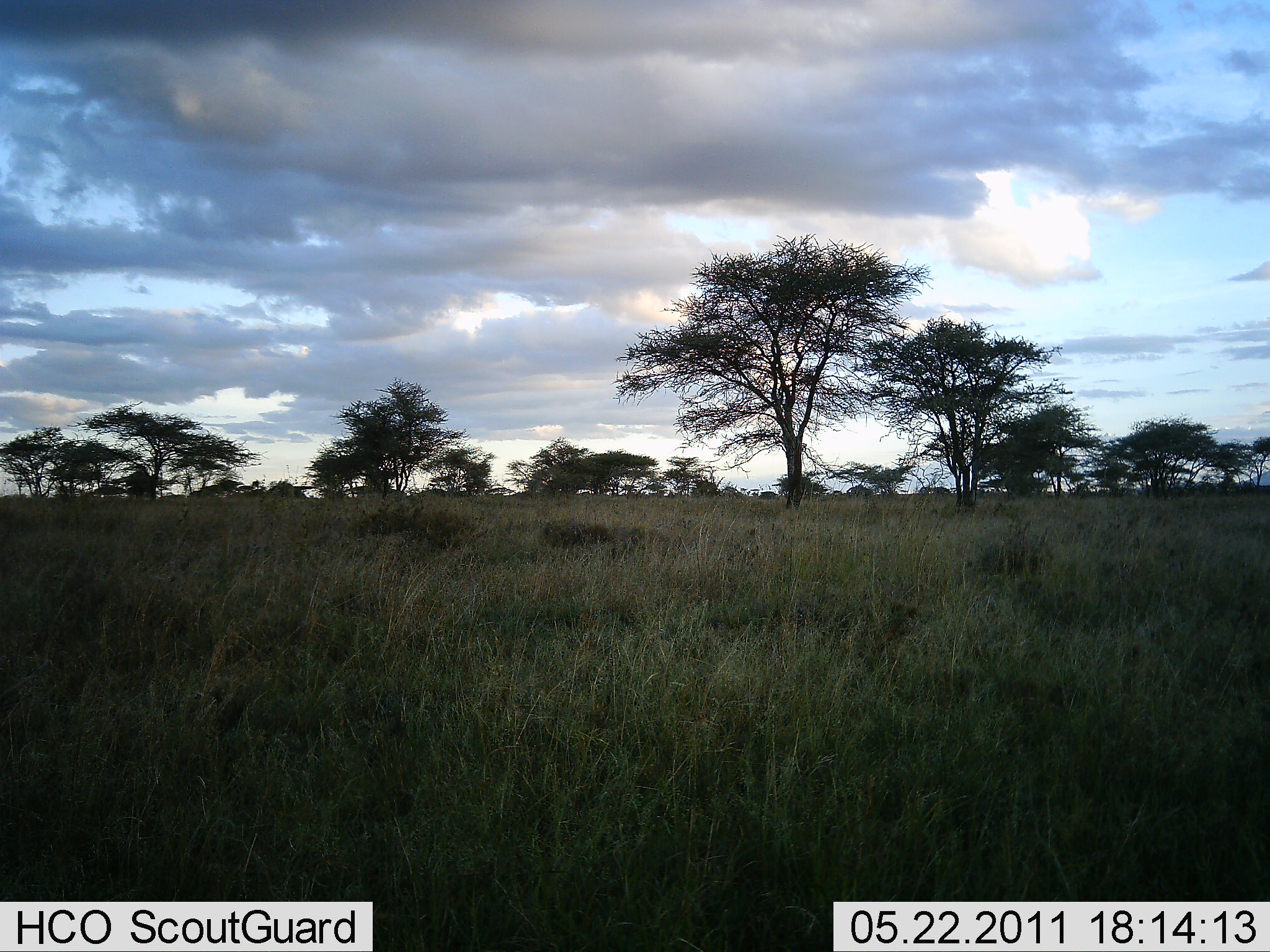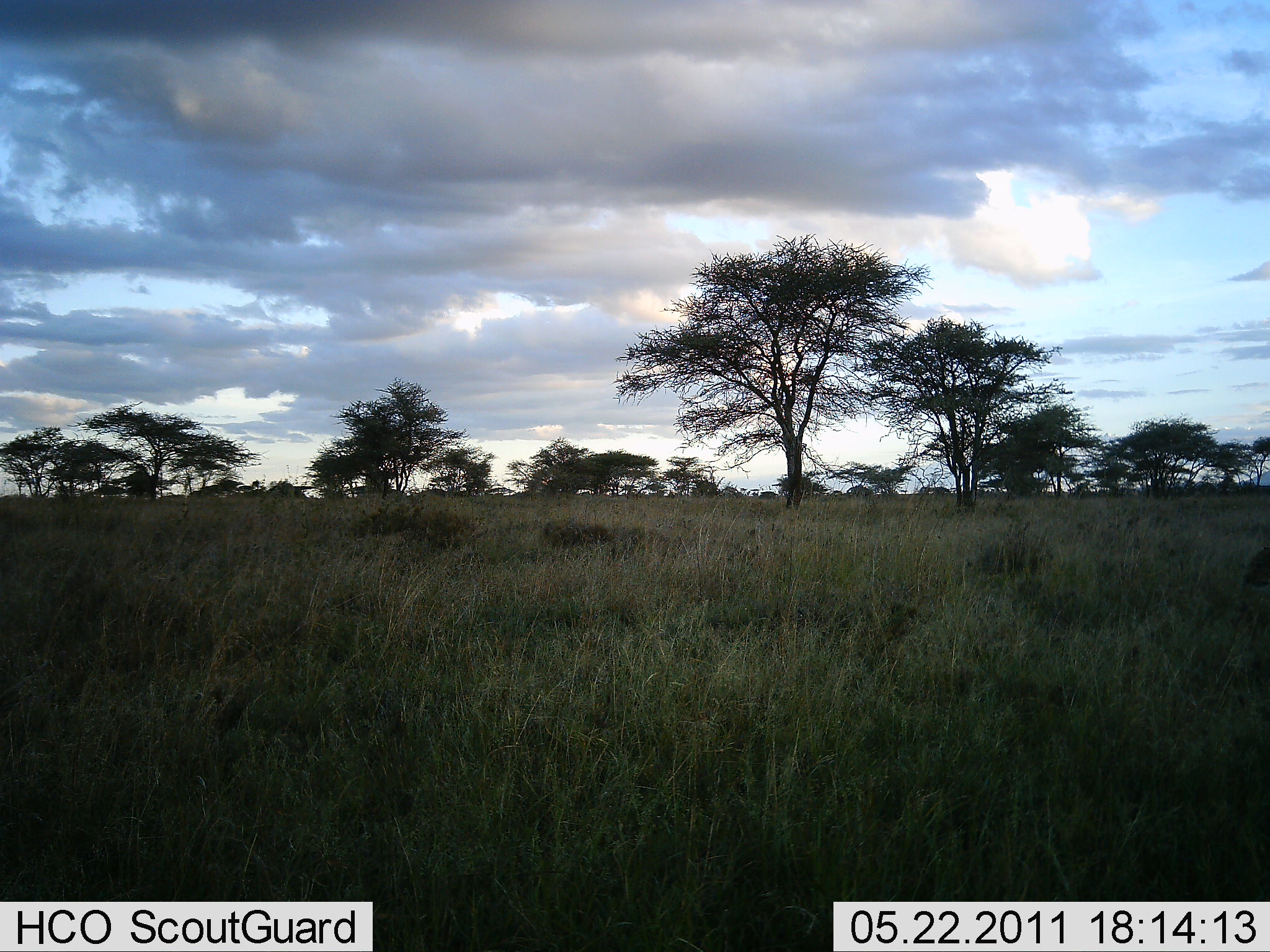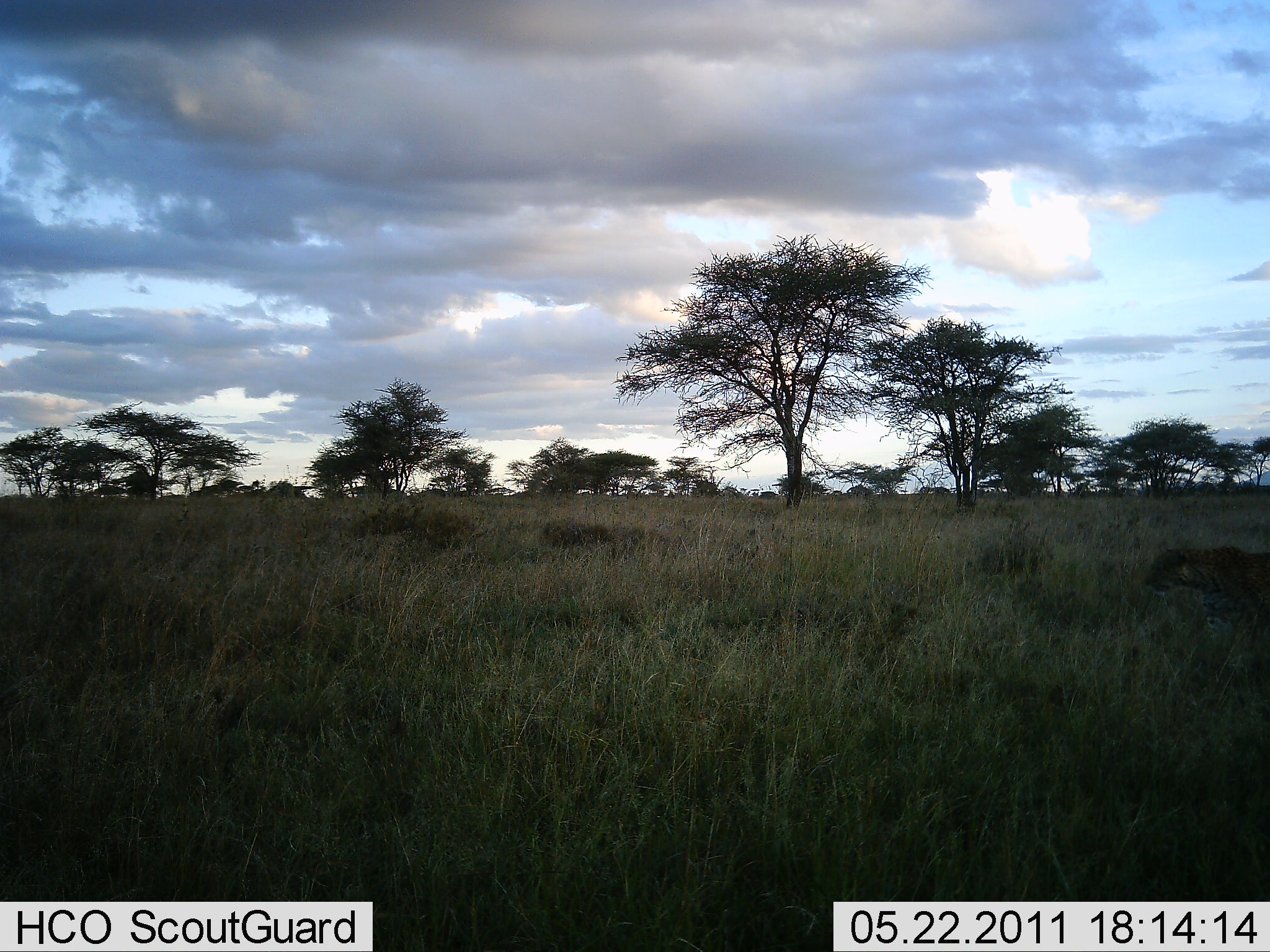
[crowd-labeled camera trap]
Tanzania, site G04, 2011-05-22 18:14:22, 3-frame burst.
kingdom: Animalia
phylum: Chordata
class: Mammalia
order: Carnivora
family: Felidae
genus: Panthera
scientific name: Panthera pardus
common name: leopard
Leopard (Panthera pardus), count 1. Behavior (volunteer vote fractions): standing 0%, resting 0%, moving 100%, interacting 0%. Young present (vote fraction): 0%. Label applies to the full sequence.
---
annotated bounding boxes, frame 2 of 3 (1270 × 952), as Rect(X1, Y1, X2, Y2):
animal: Rect(1235, 542, 1270, 586)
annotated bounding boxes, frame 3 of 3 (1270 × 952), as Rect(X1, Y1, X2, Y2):
animal: Rect(1142, 547, 1270, 636)